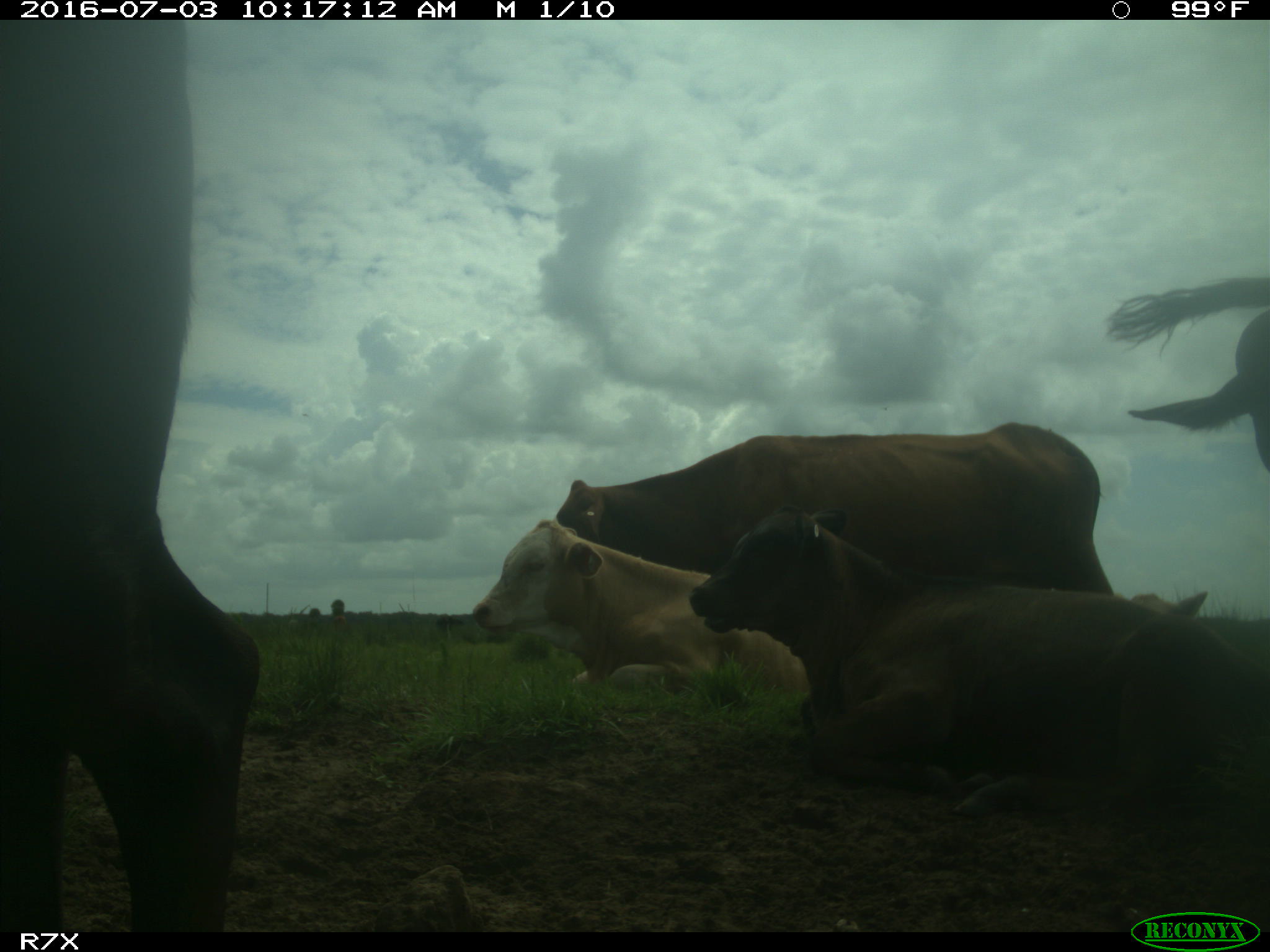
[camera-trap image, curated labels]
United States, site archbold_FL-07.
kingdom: Animalia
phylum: Chordata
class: Mammalia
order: Artiodactyla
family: Bovidae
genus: Bos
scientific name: Bos taurus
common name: domestic cow